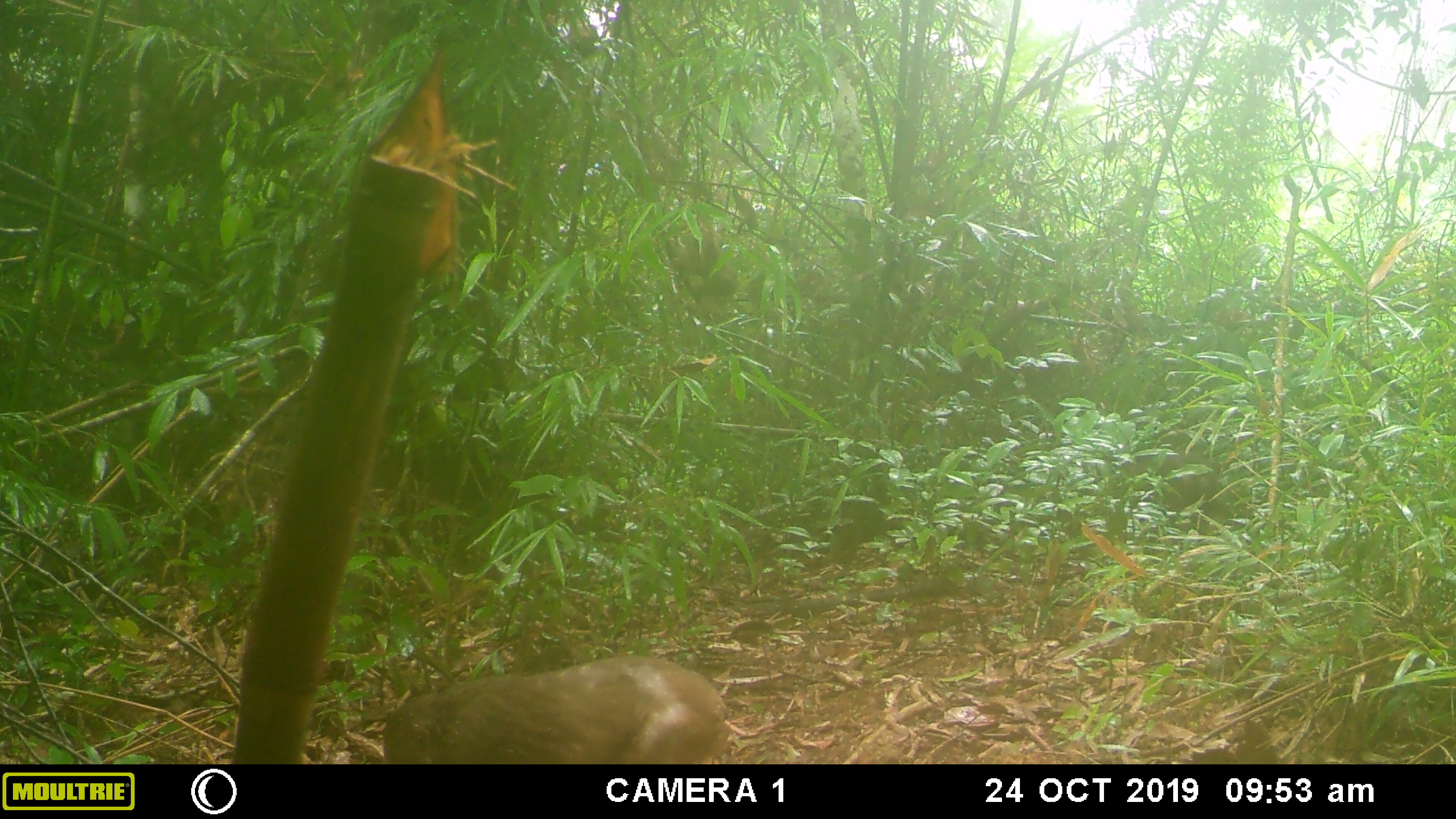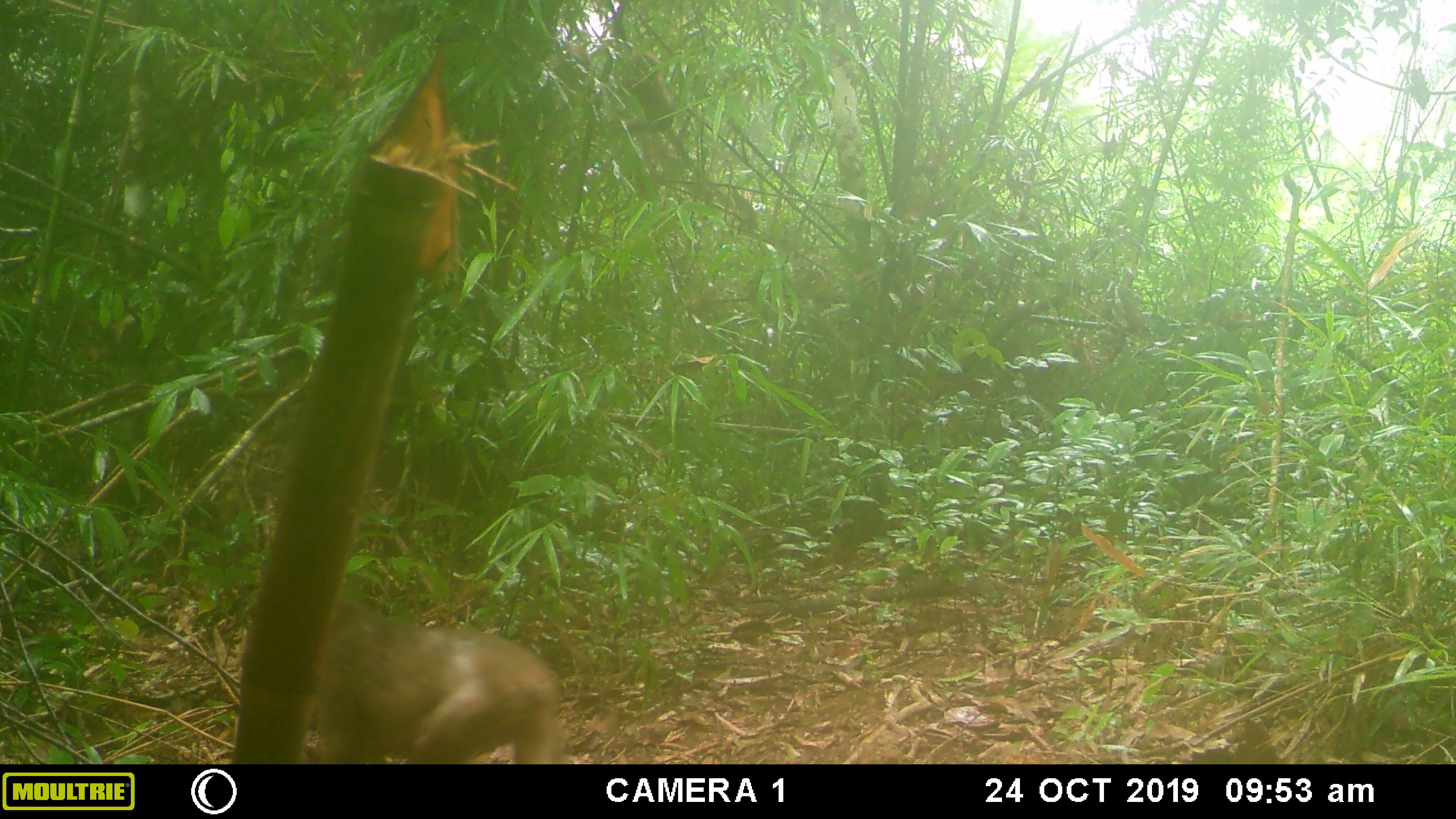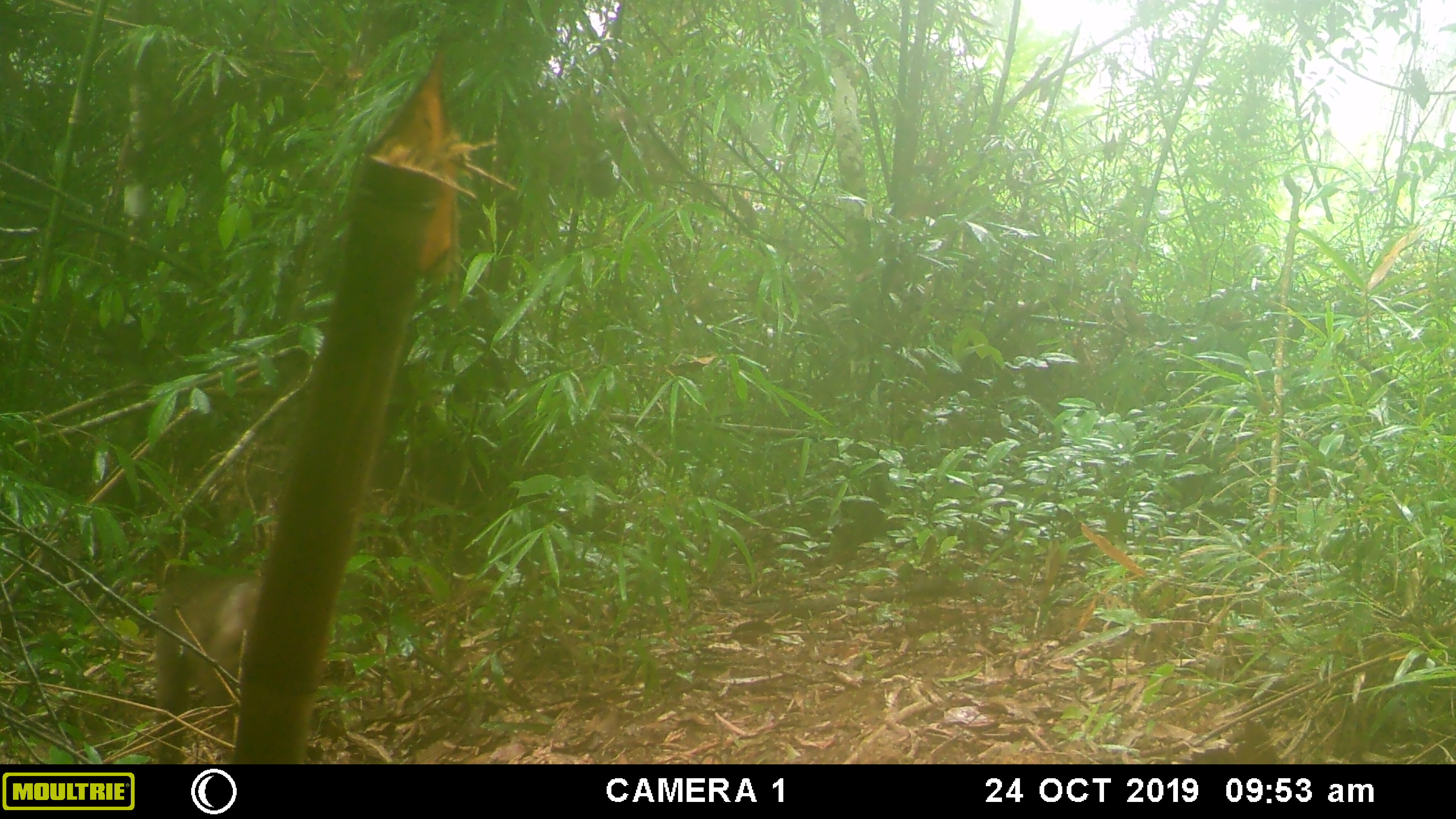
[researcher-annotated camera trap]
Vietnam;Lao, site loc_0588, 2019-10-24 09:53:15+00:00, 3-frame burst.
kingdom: Animalia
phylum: Chordata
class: Mammalia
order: Primates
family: Cercopithecidae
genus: Macaca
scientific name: Macaca arctoides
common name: stump-tailed macaque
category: stump tailed macaque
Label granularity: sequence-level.